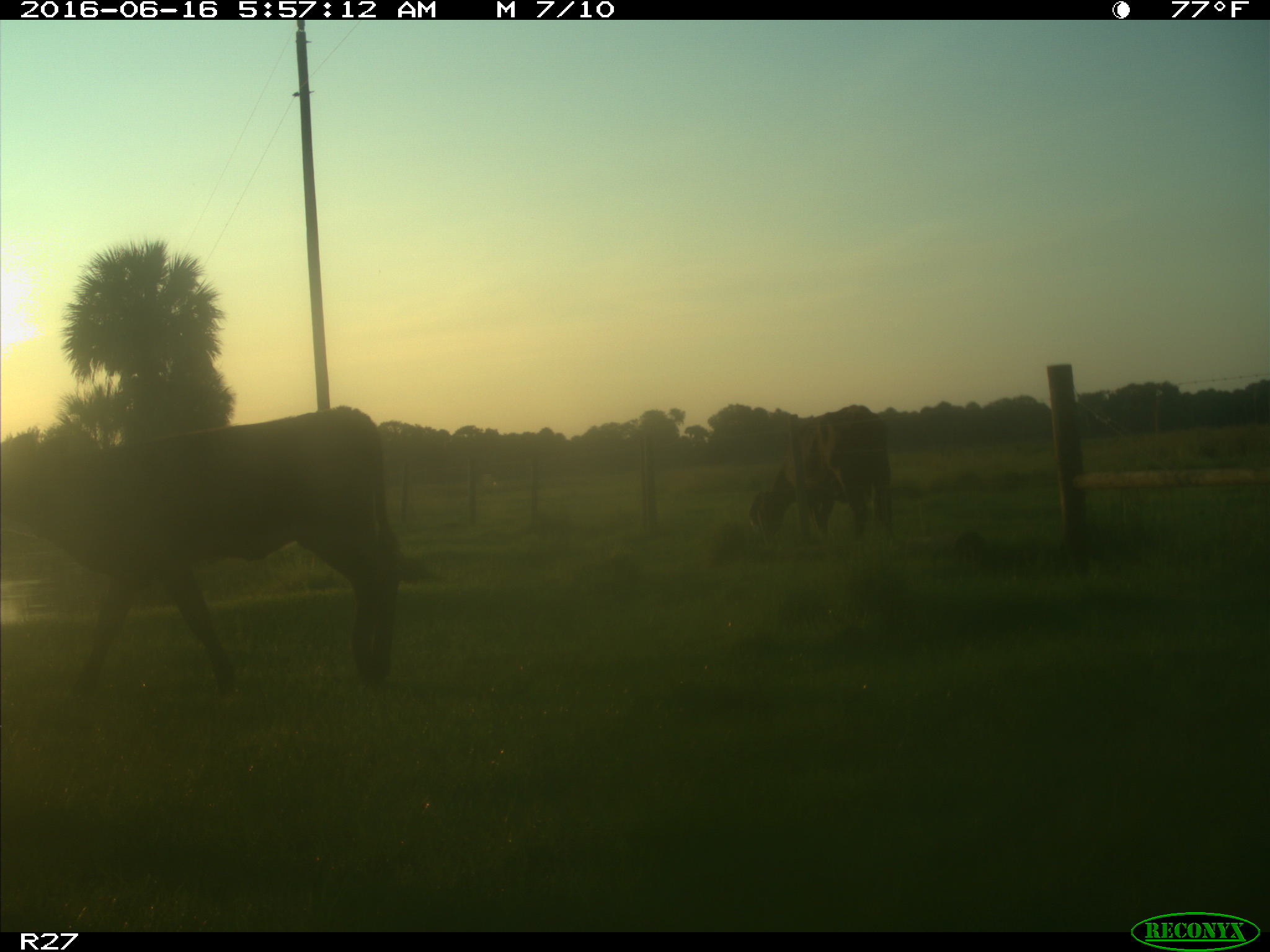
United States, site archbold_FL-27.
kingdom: Animalia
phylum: Chordata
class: Mammalia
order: Artiodactyla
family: Bovidae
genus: Bos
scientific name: Bos taurus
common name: domestic cow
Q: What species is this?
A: Bos taurus (domestic cow).